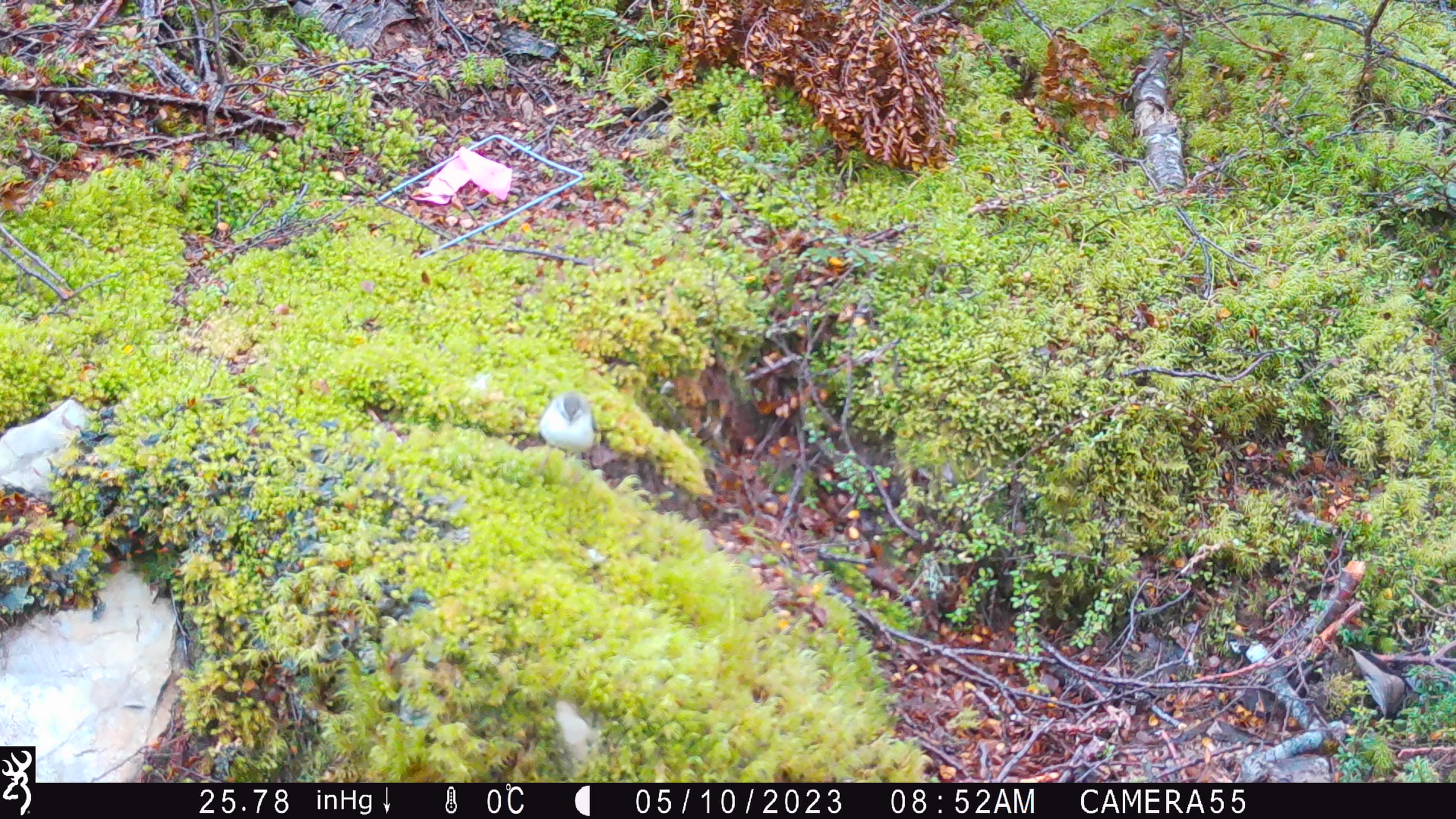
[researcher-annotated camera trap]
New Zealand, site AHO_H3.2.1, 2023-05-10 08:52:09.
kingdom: Animalia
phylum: Chordata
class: Aves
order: Passeriformes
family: Acanthisittidae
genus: Acanthisitta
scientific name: Acanthisitta chloris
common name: rifleman